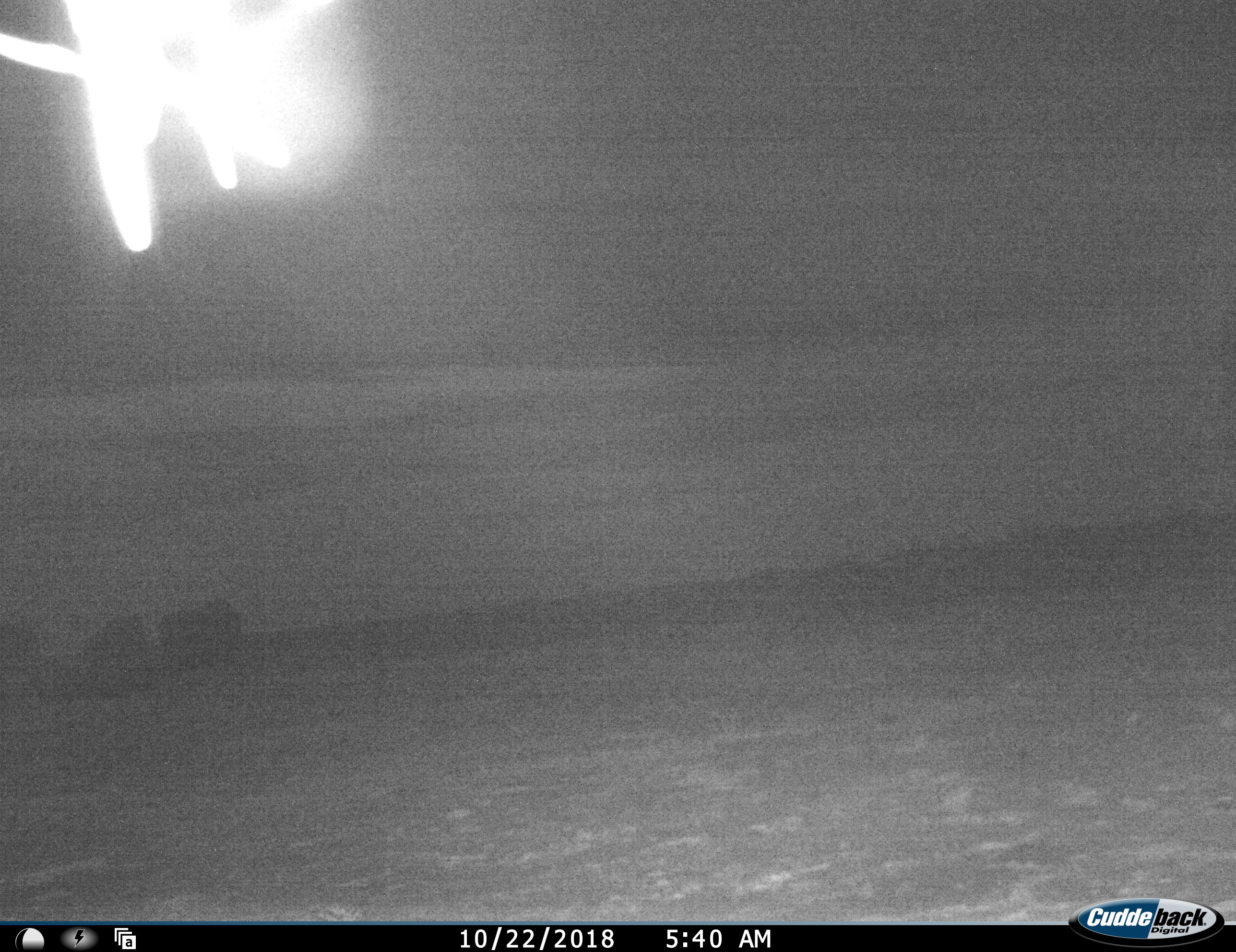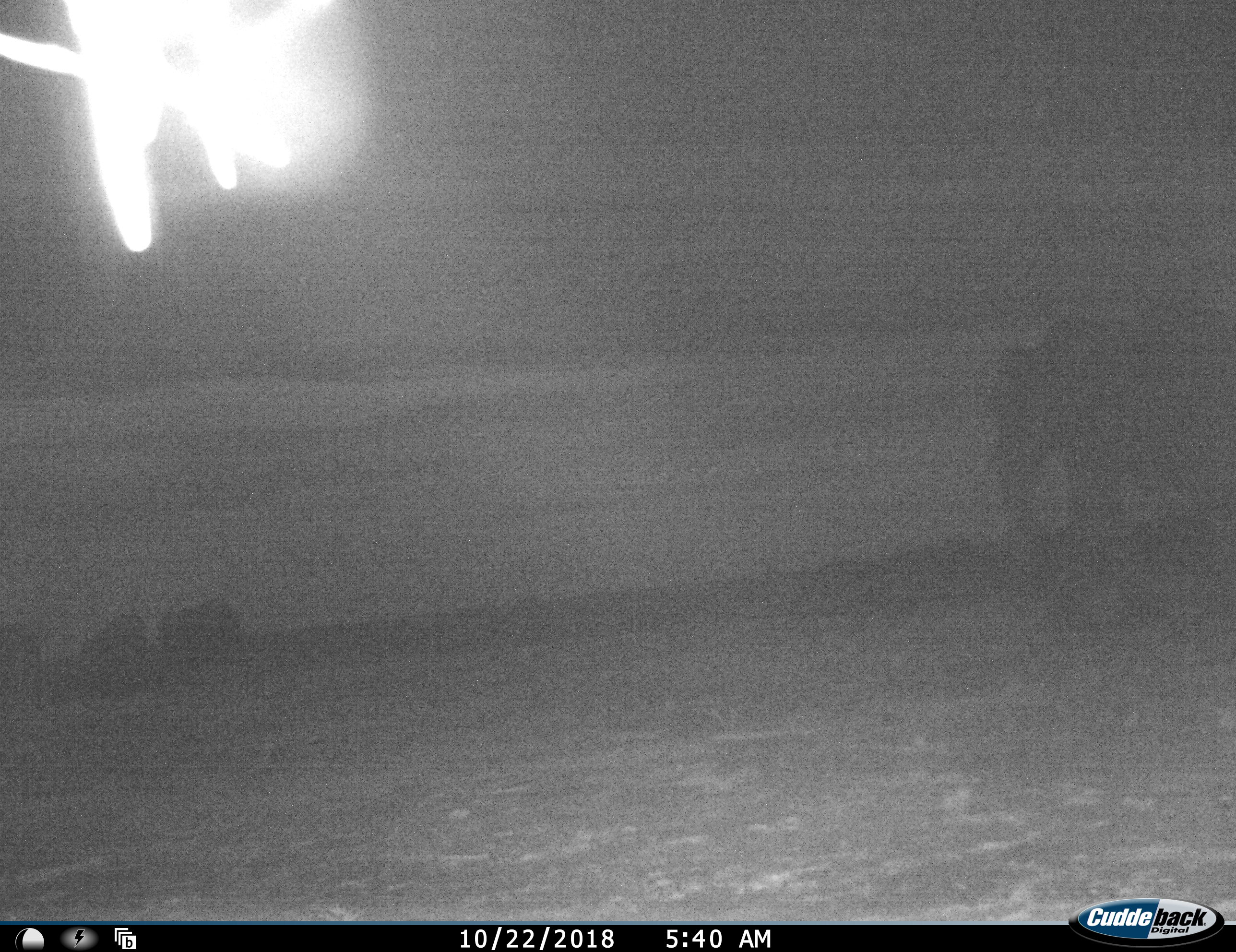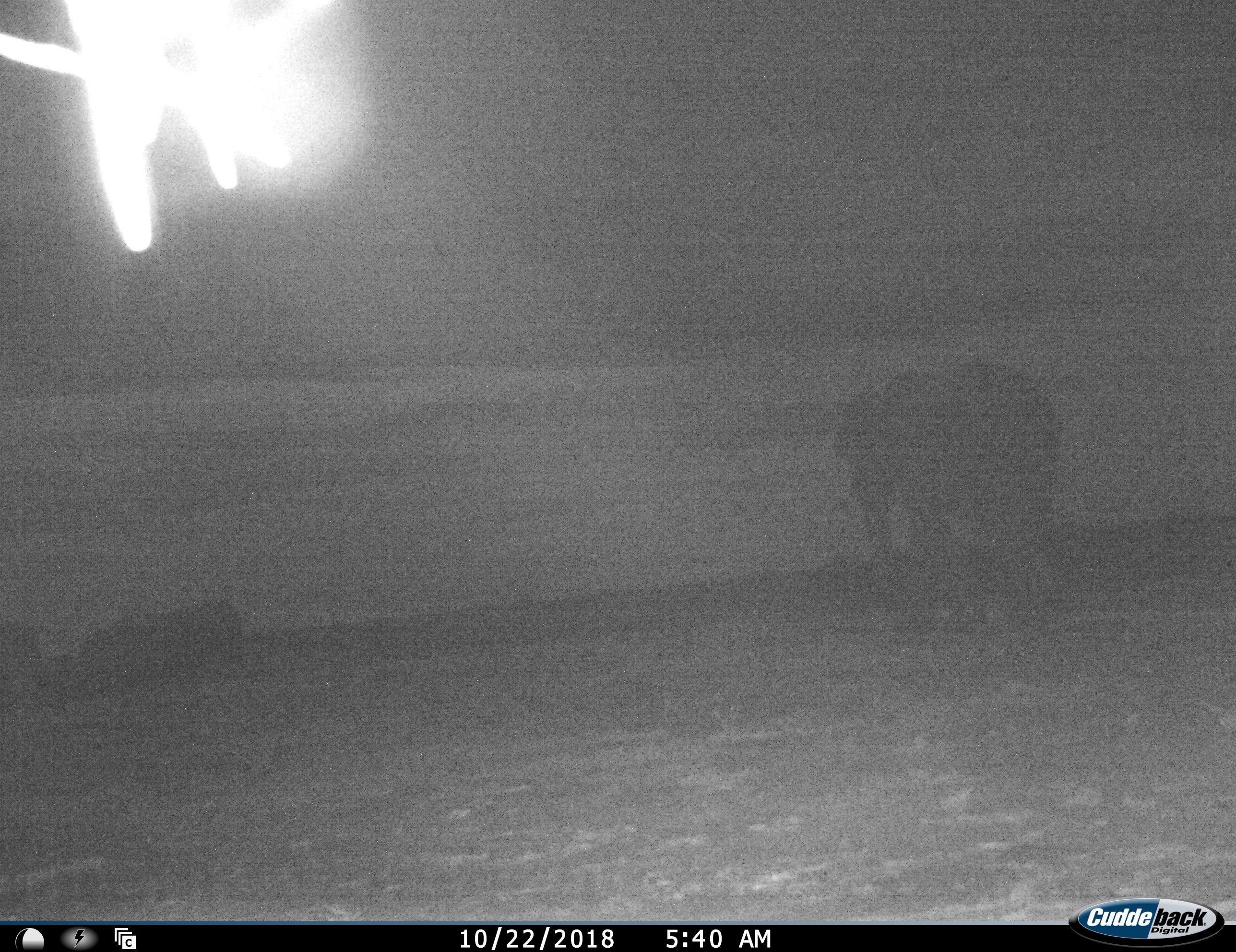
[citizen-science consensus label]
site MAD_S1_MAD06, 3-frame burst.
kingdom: Animalia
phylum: Chordata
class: Mammalia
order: Proboscidea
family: Elephantidae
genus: Loxodonta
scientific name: Loxodonta africana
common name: african bush elephant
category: elephant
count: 1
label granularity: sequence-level